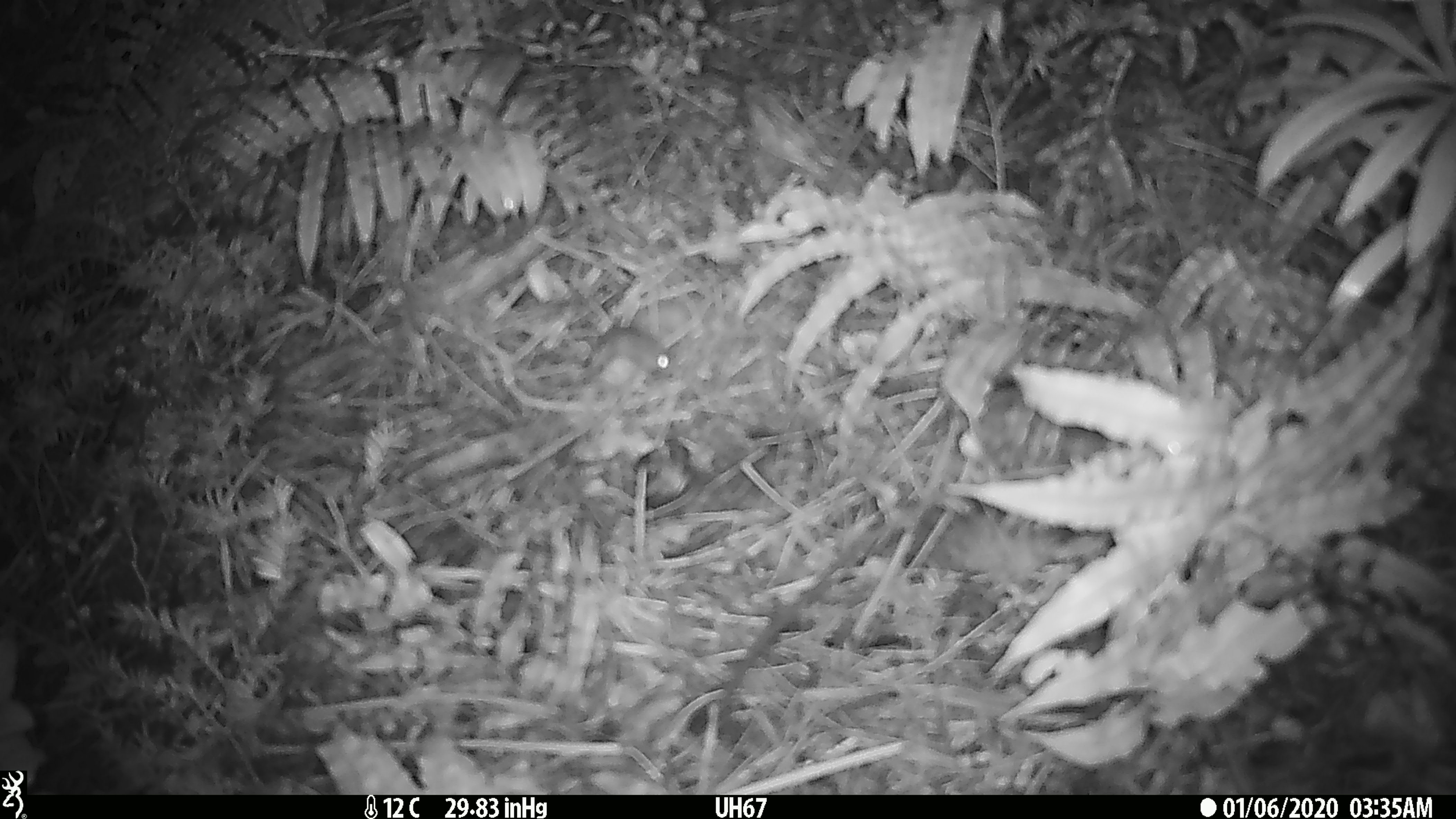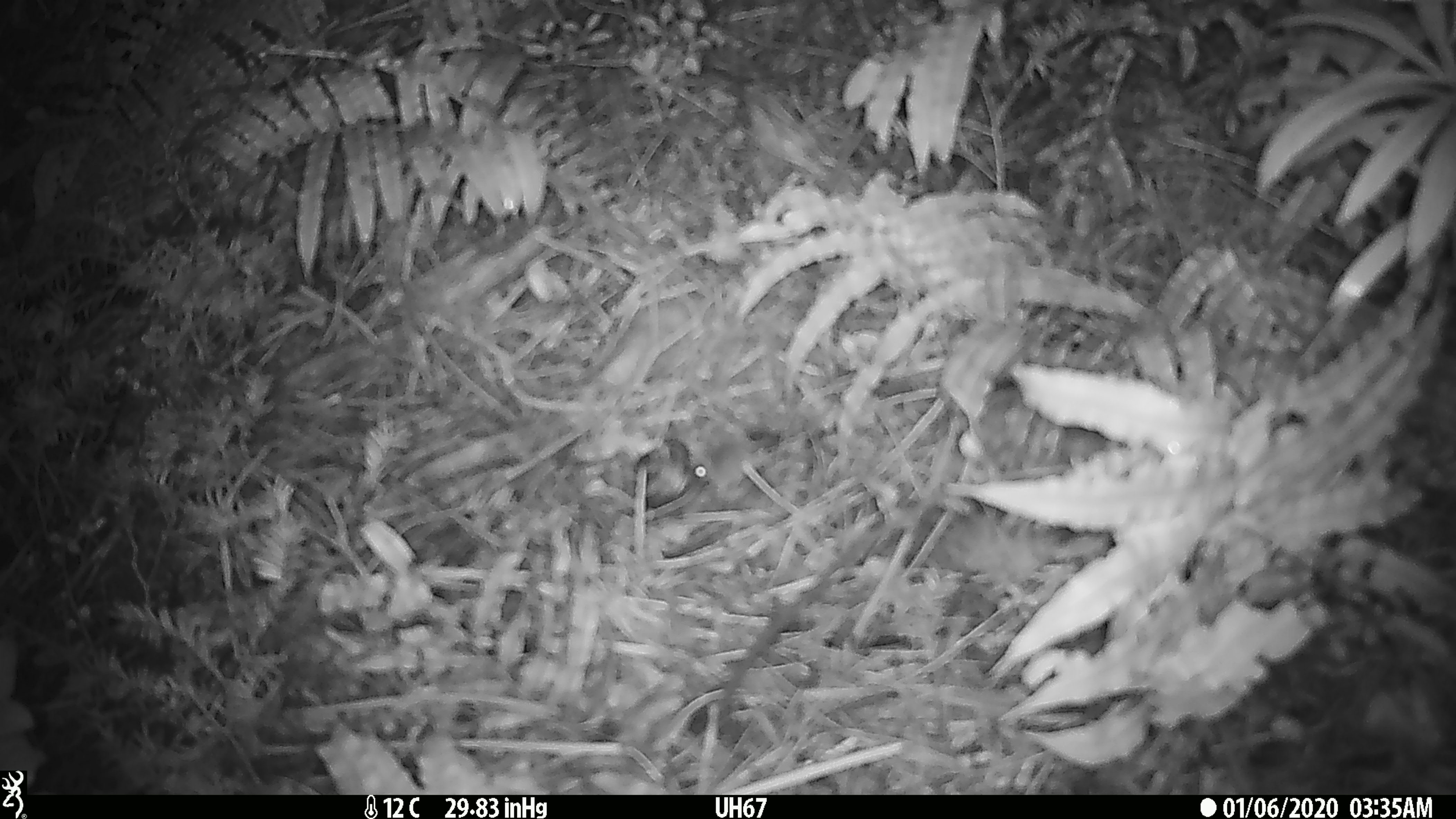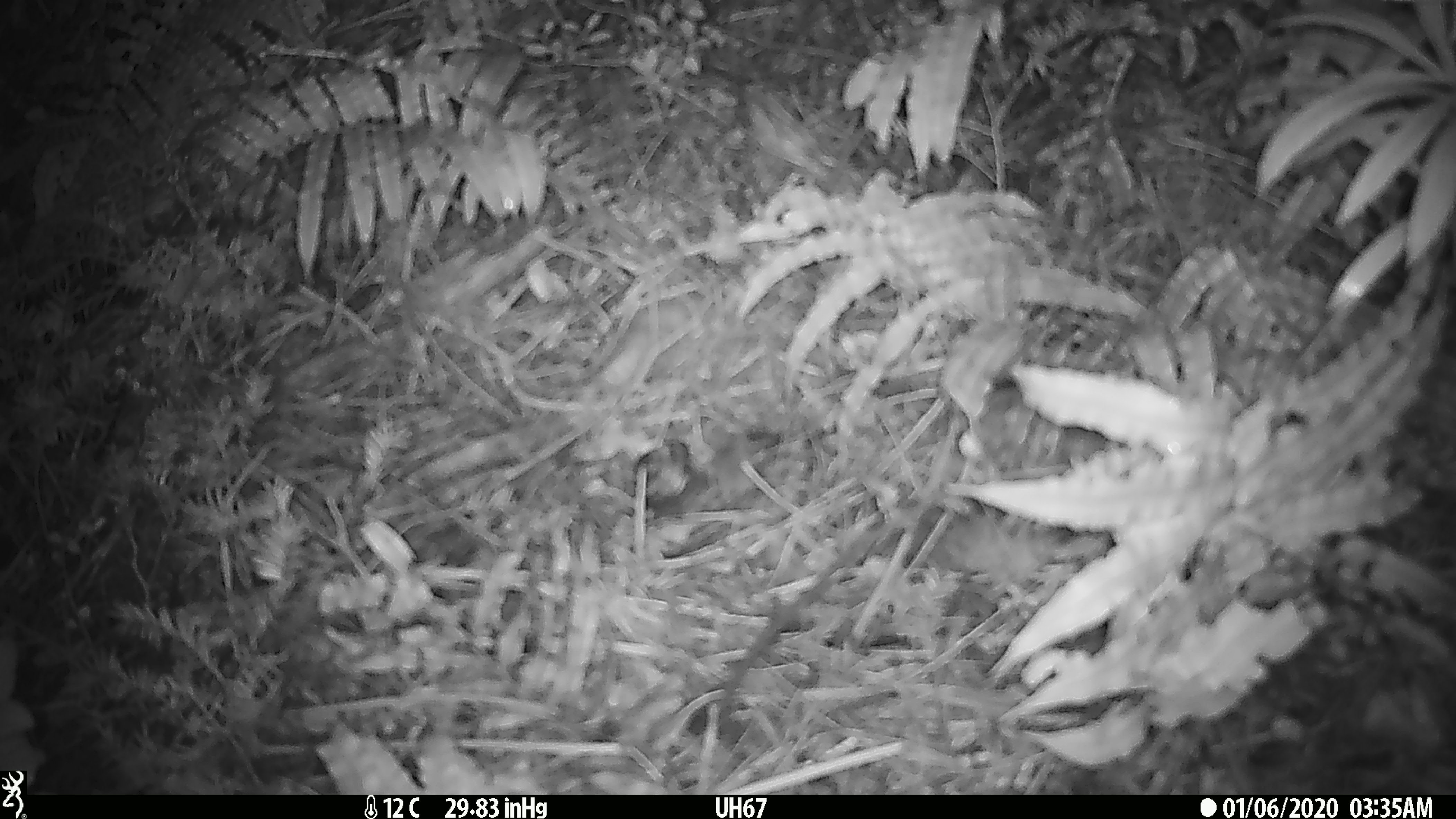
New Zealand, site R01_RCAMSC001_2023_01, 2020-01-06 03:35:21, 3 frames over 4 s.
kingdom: Animalia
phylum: Chordata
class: Mammalia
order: Rodentia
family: Muridae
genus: Mus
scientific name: Mus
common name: mouse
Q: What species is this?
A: Mouse (Mus).